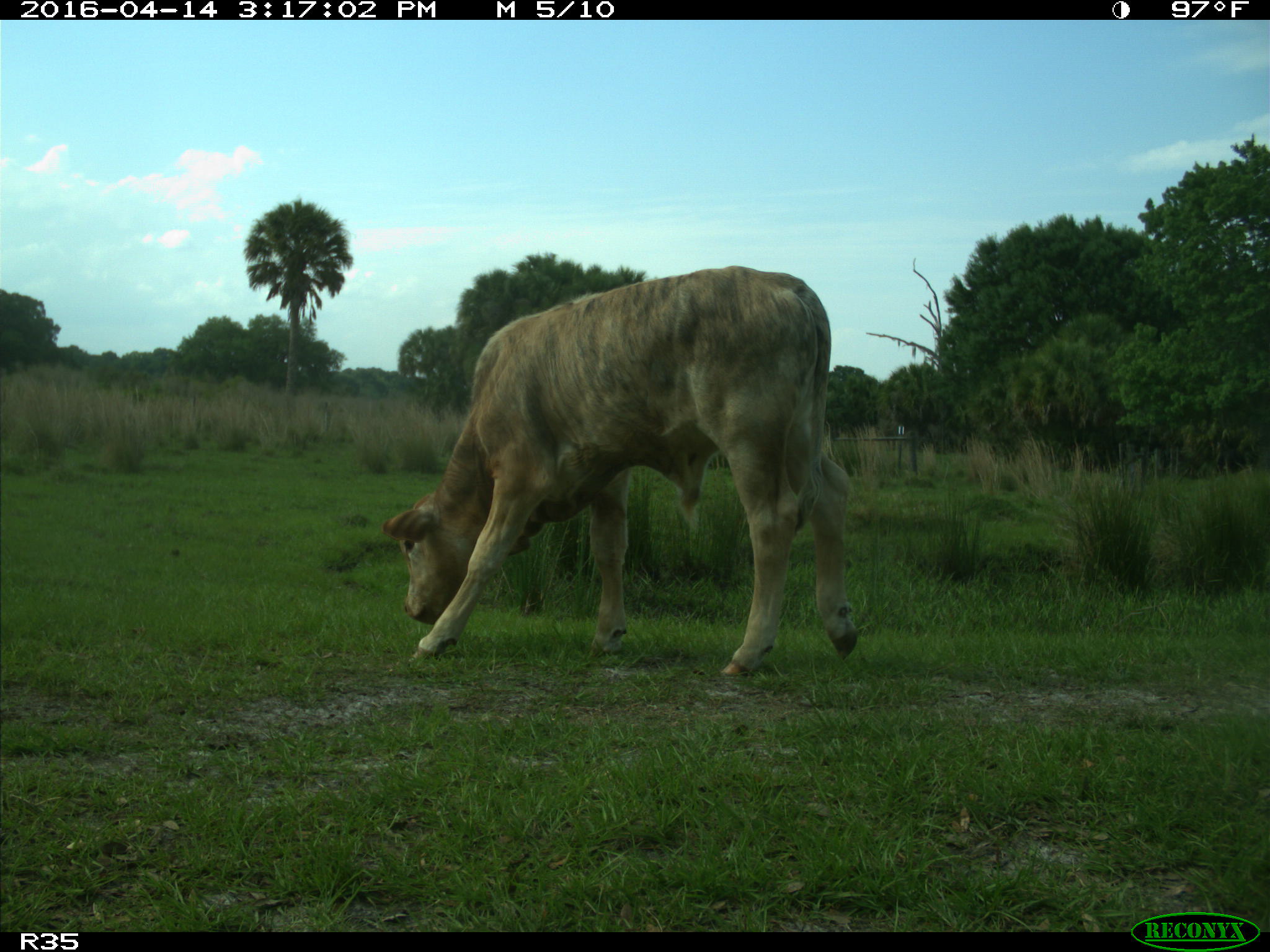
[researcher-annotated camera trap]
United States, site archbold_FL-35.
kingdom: Animalia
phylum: Chordata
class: Mammalia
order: Artiodactyla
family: Bovidae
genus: Bos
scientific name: Bos taurus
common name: domestic cow